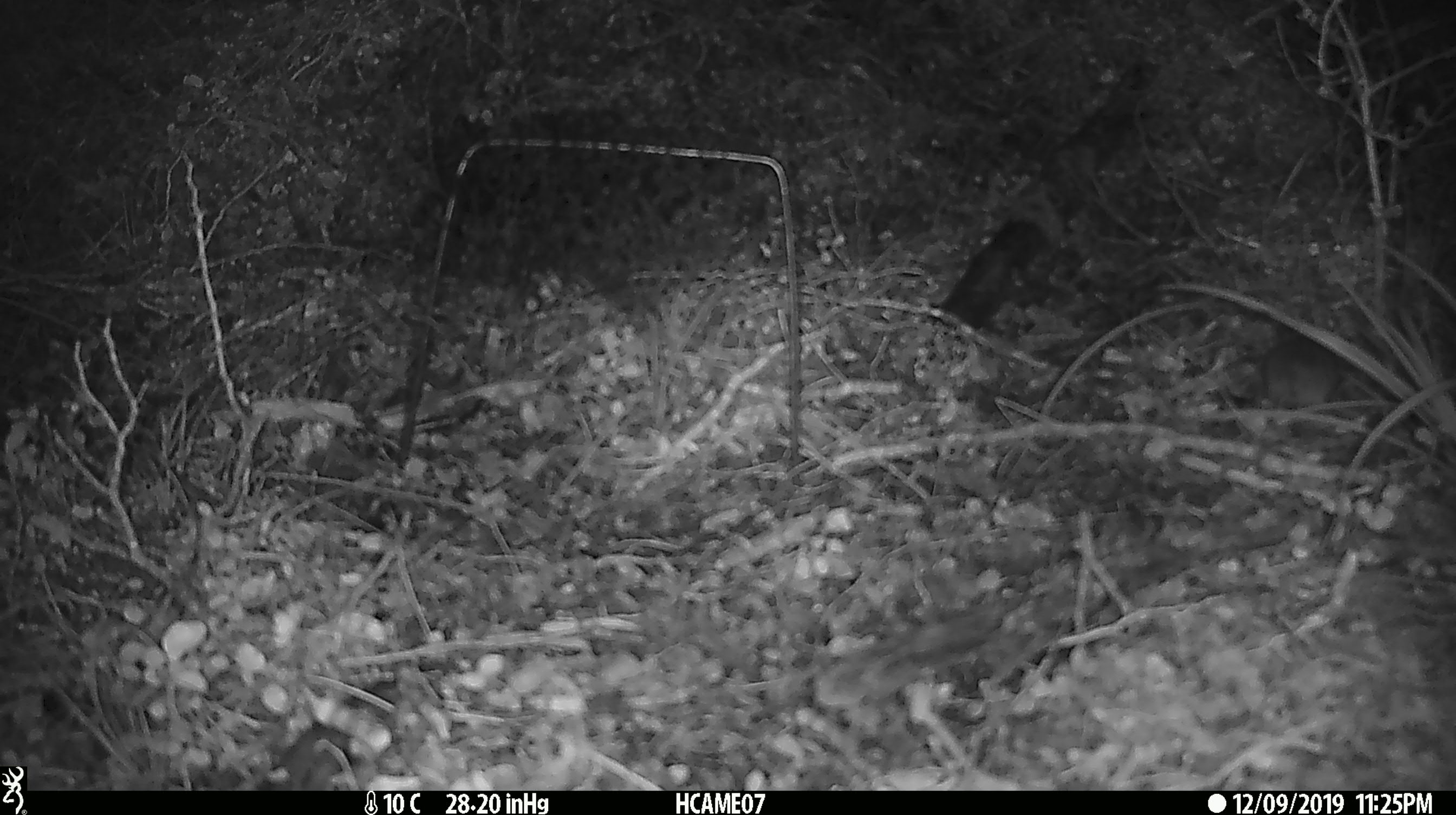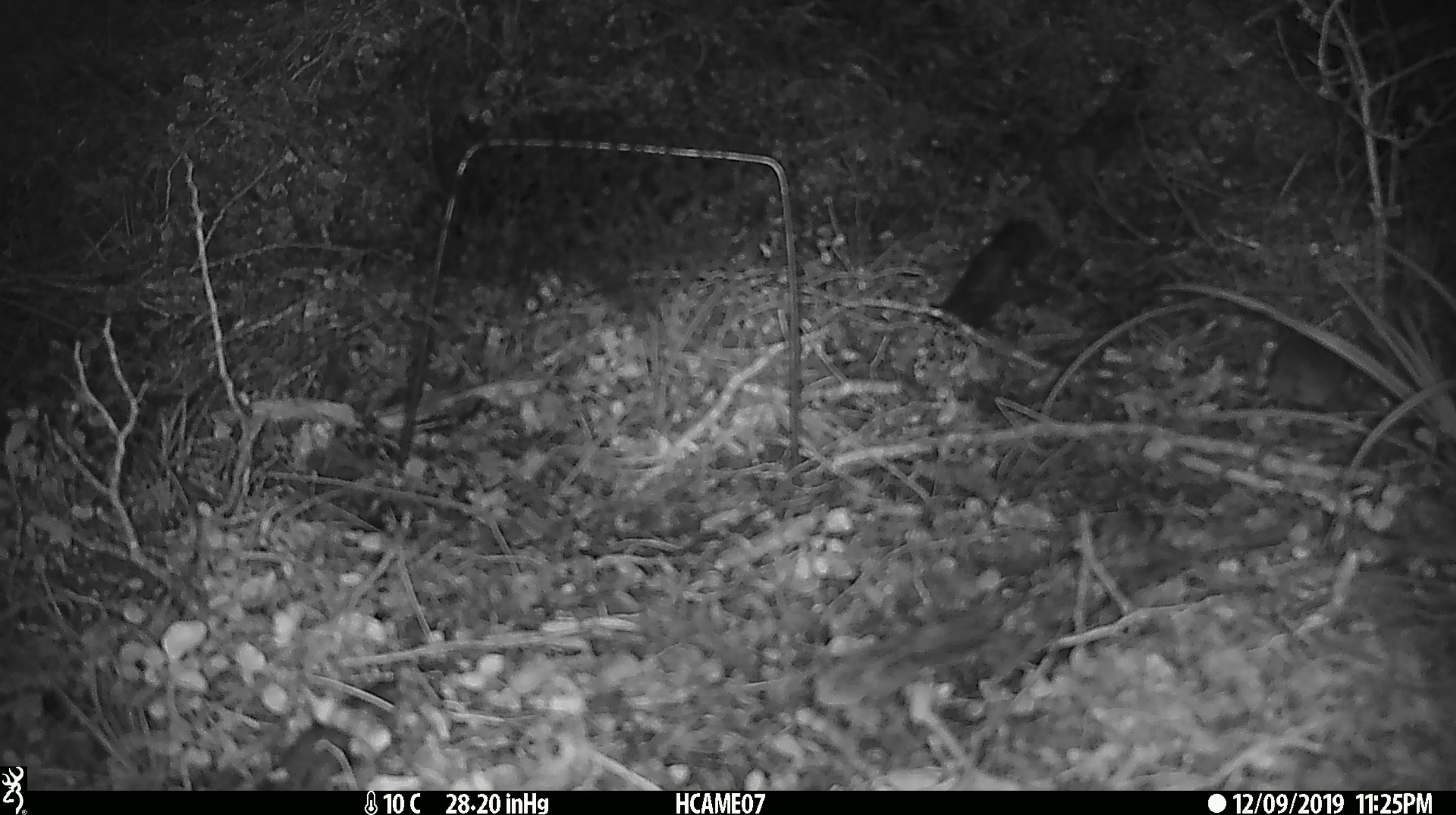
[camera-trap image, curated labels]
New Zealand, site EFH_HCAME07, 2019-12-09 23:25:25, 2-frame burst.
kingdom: Animalia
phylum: Chordata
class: Mammalia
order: Rodentia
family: Muridae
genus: Mus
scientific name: Mus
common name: mouse